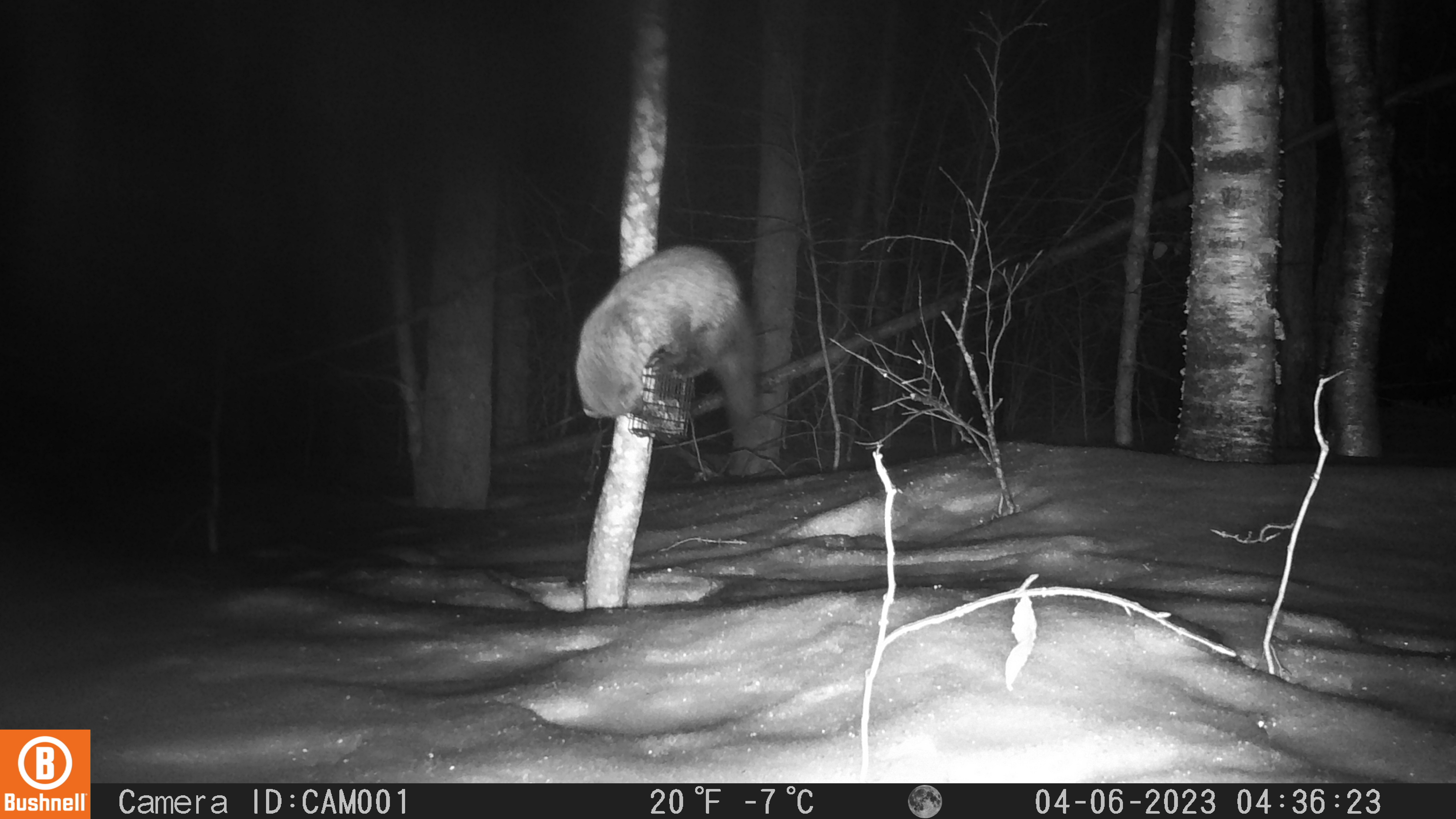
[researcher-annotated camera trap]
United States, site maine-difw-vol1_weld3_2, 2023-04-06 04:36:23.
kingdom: Animalia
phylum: Chordata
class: Mammalia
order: Carnivora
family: Mustelidae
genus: Pekania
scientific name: Pekania pennanti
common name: fisher